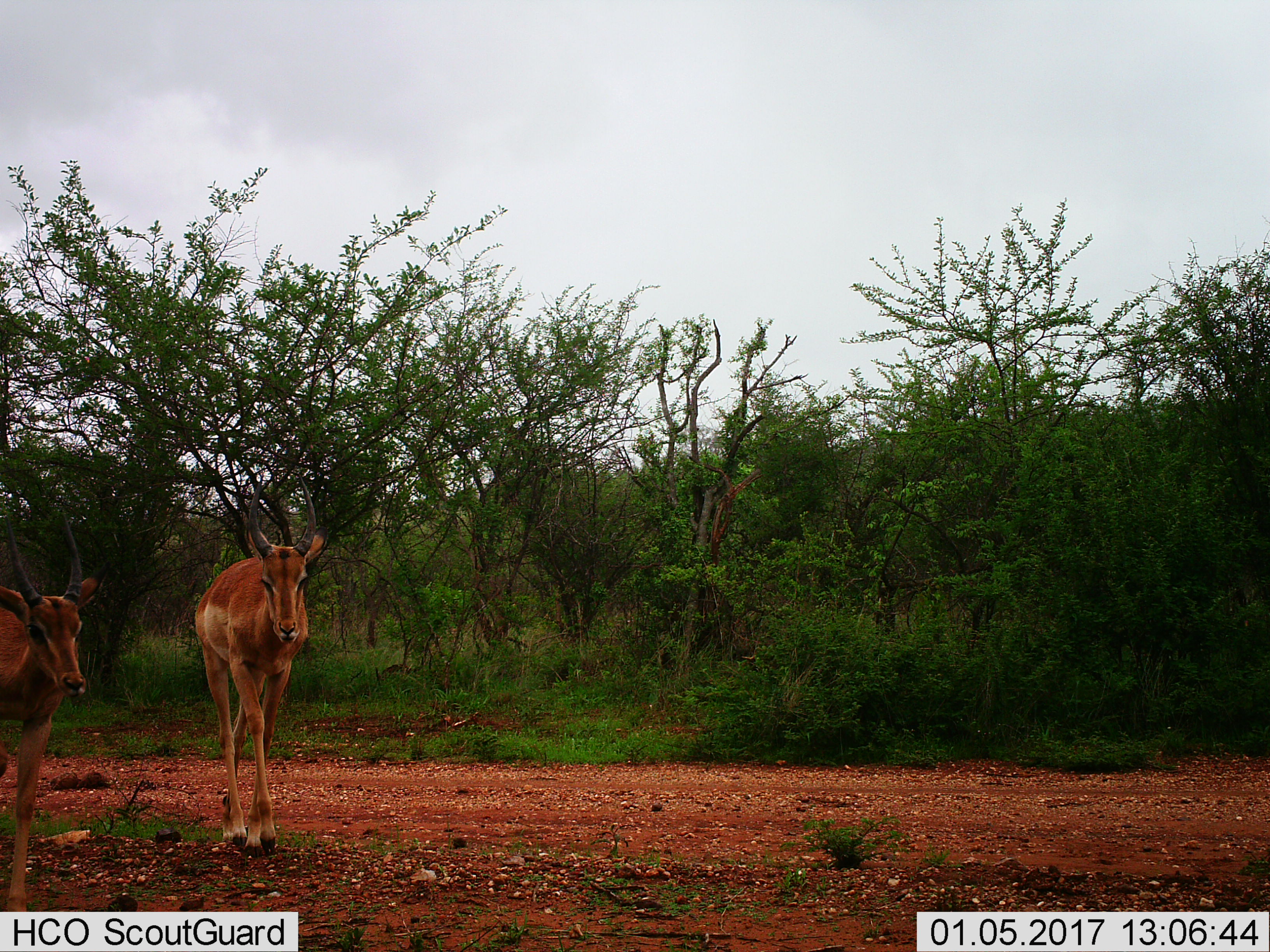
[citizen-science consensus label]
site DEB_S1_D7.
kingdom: Animalia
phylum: Chordata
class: Mammalia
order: Artiodactyla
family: Bovidae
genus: Aepyceros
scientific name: Aepyceros melampus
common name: impala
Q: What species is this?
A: Impala (Aepyceros melampus).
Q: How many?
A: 2.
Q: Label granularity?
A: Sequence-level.